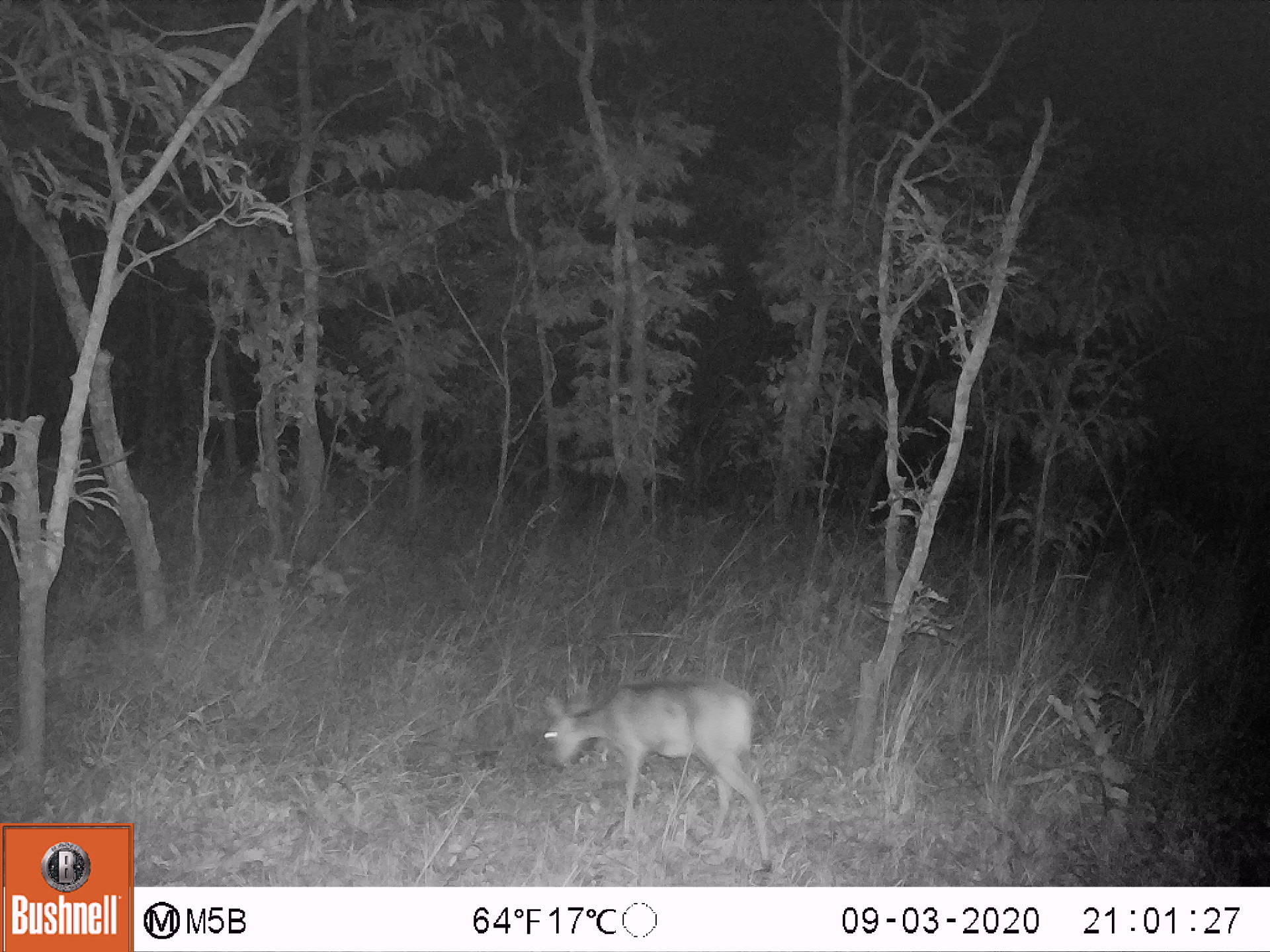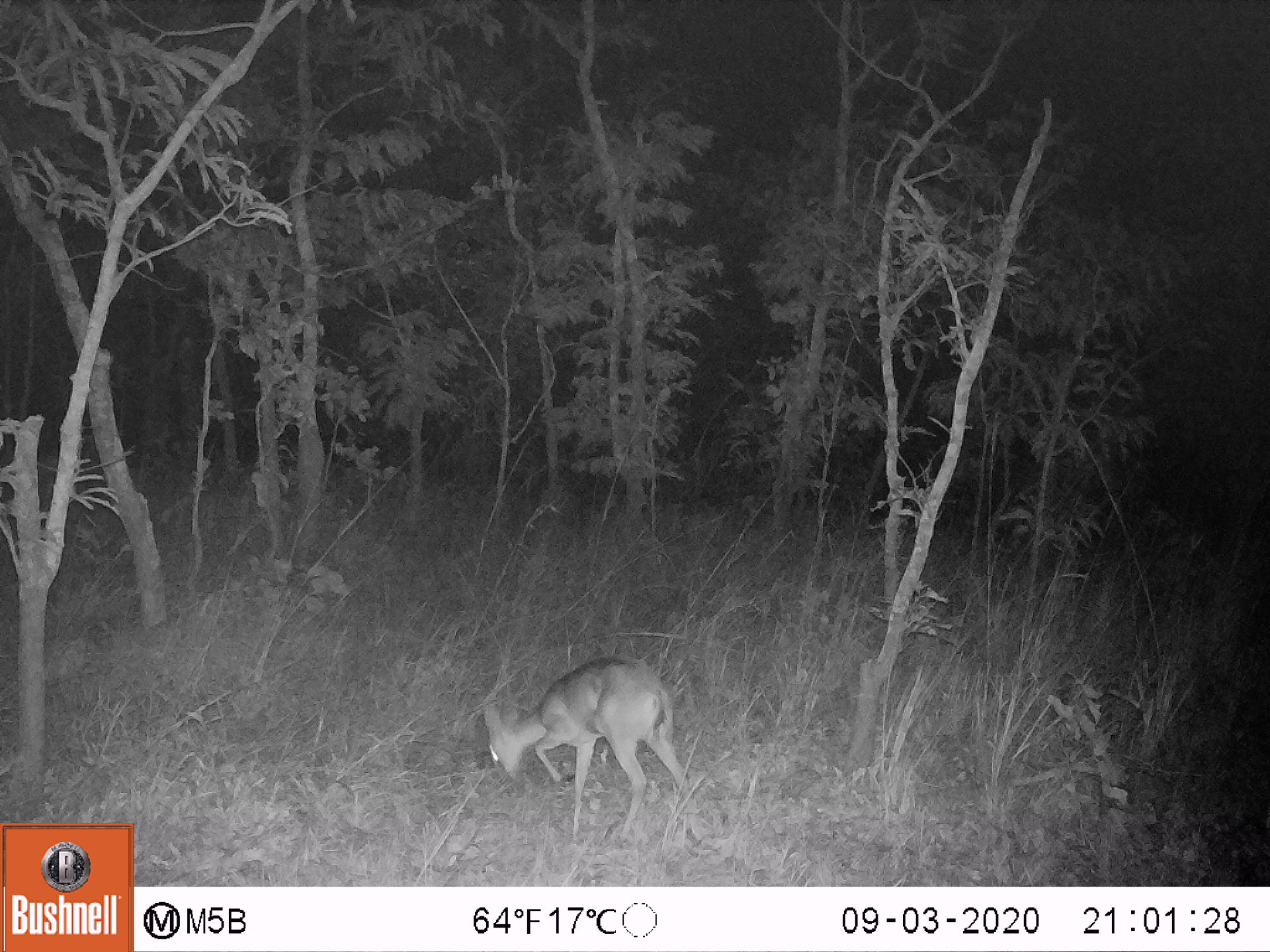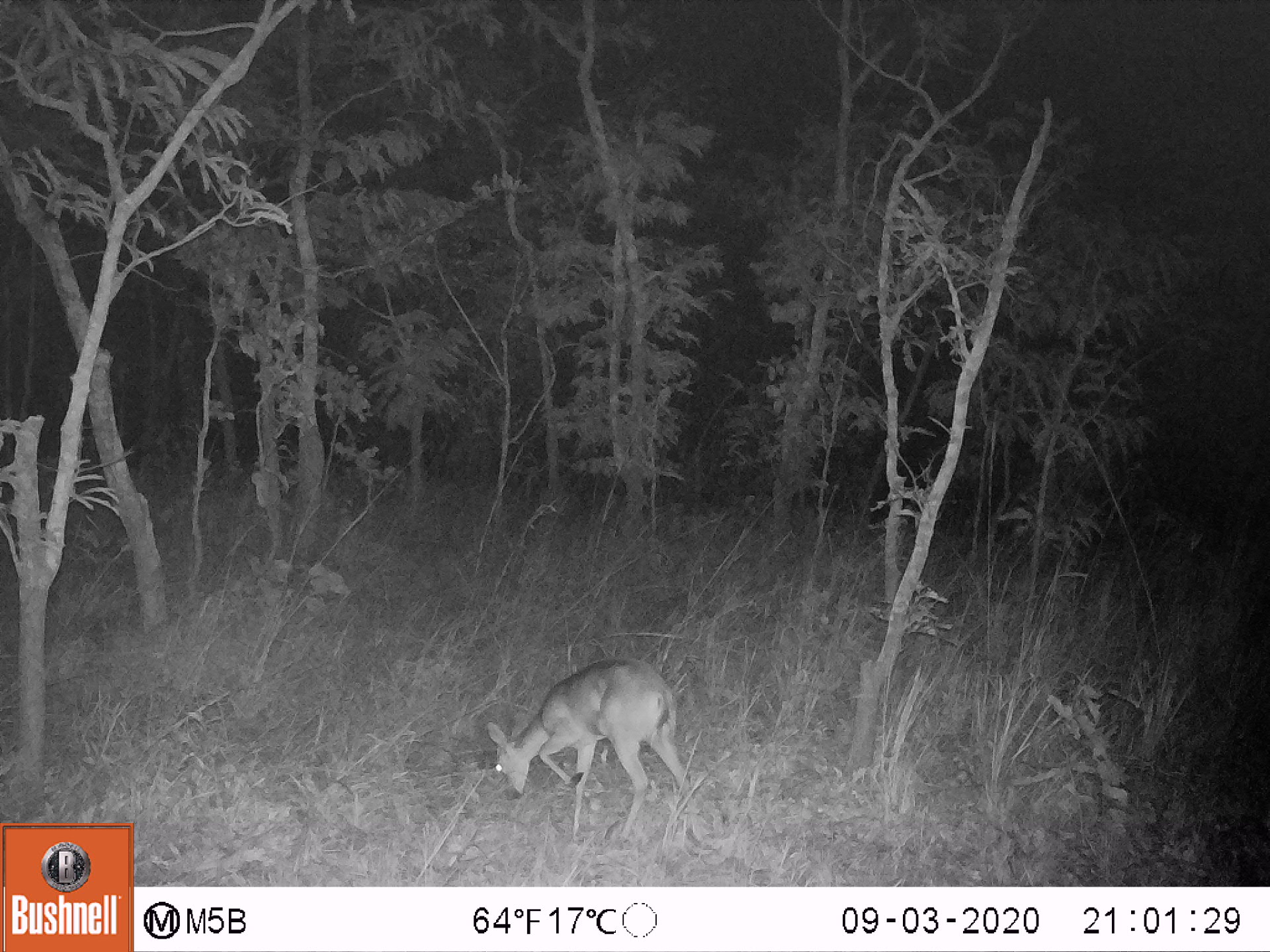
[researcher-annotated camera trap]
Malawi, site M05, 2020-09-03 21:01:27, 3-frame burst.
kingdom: Animalia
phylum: Chordata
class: Mammalia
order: Artiodactyla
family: Bovidae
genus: Sylvicapra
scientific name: Sylvicapra grimmia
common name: common duiker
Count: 1.